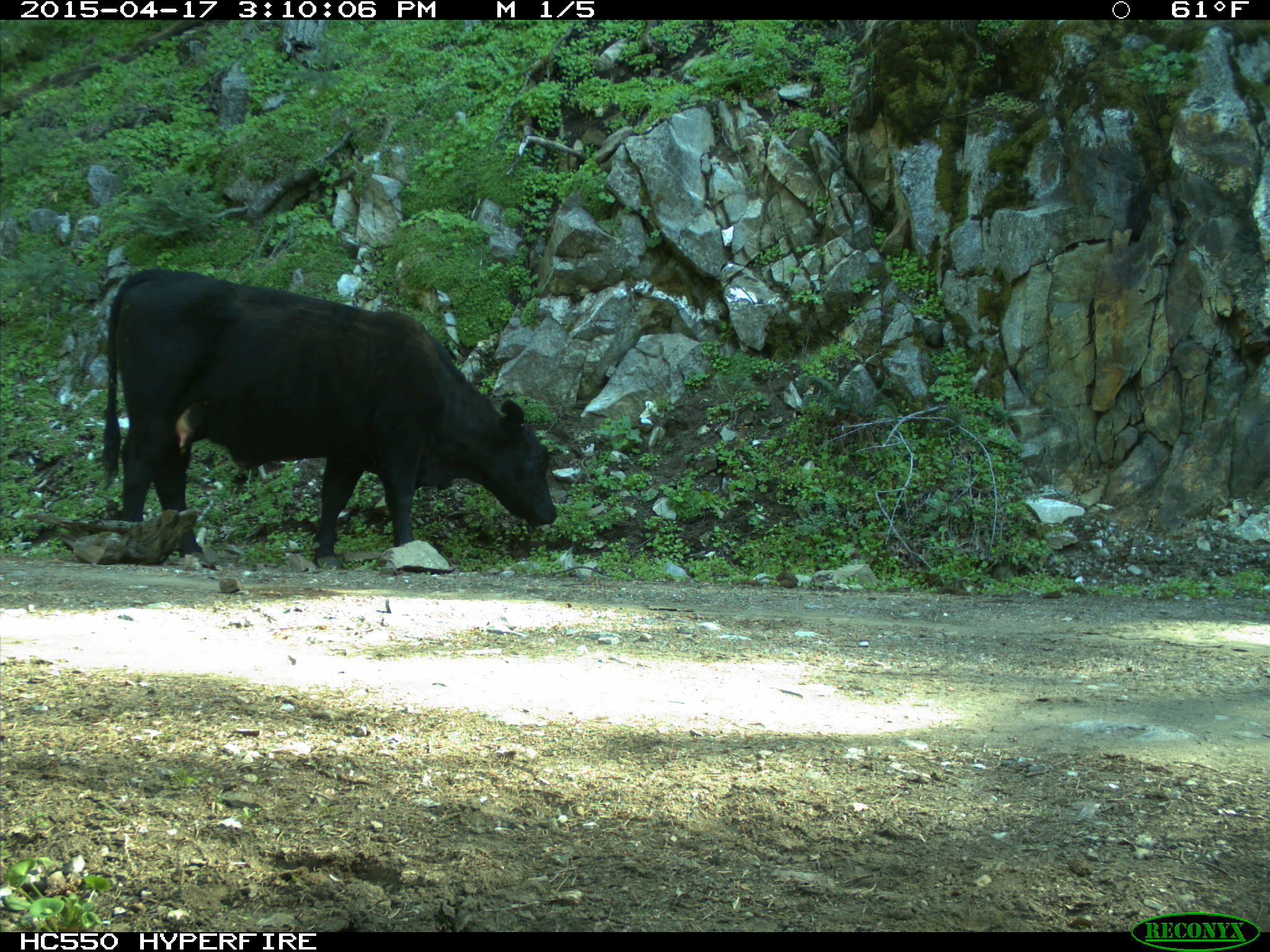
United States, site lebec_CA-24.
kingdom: Animalia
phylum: Chordata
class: Mammalia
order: Artiodactyla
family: Bovidae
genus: Bos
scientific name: Bos taurus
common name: domestic cow